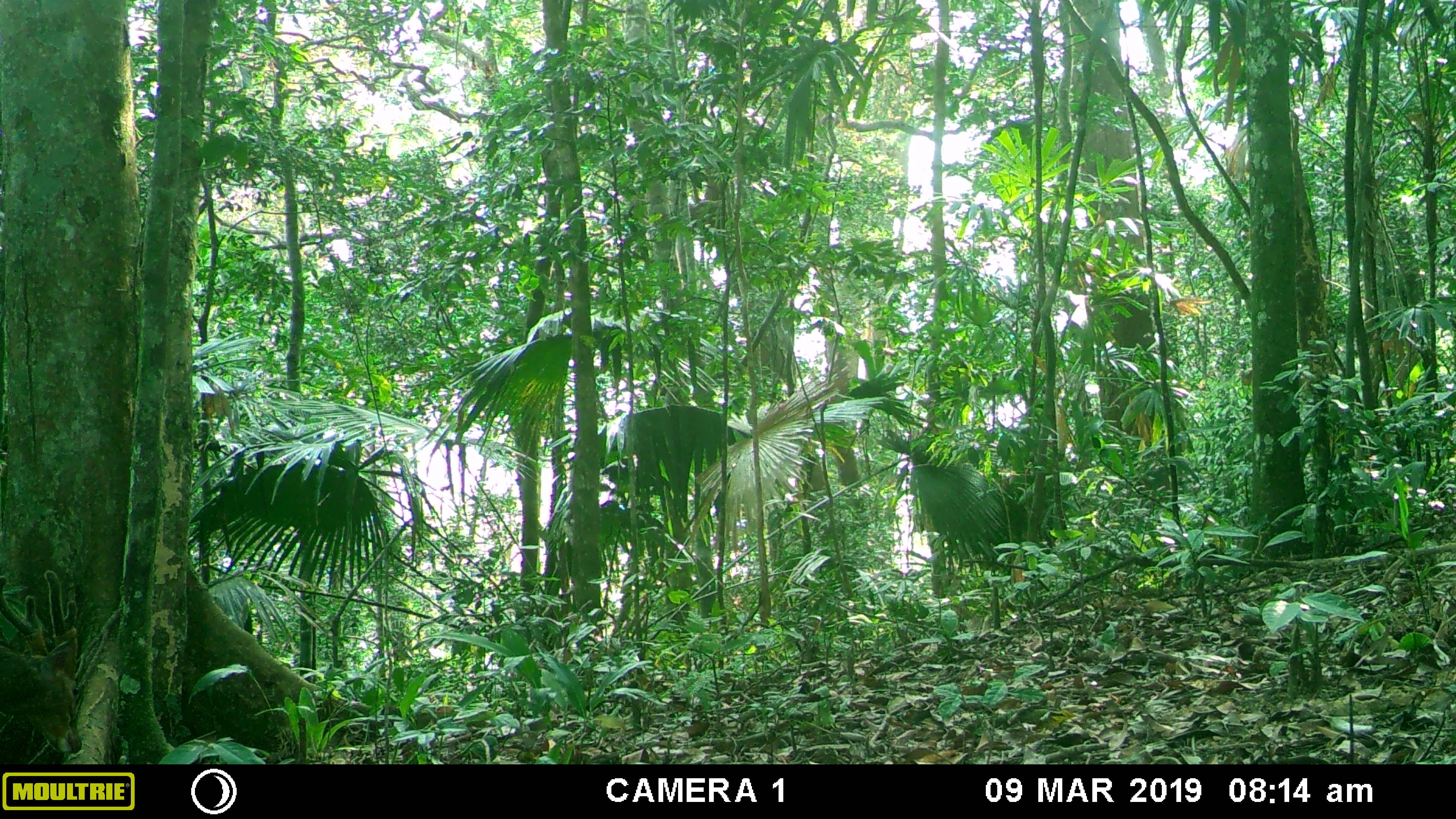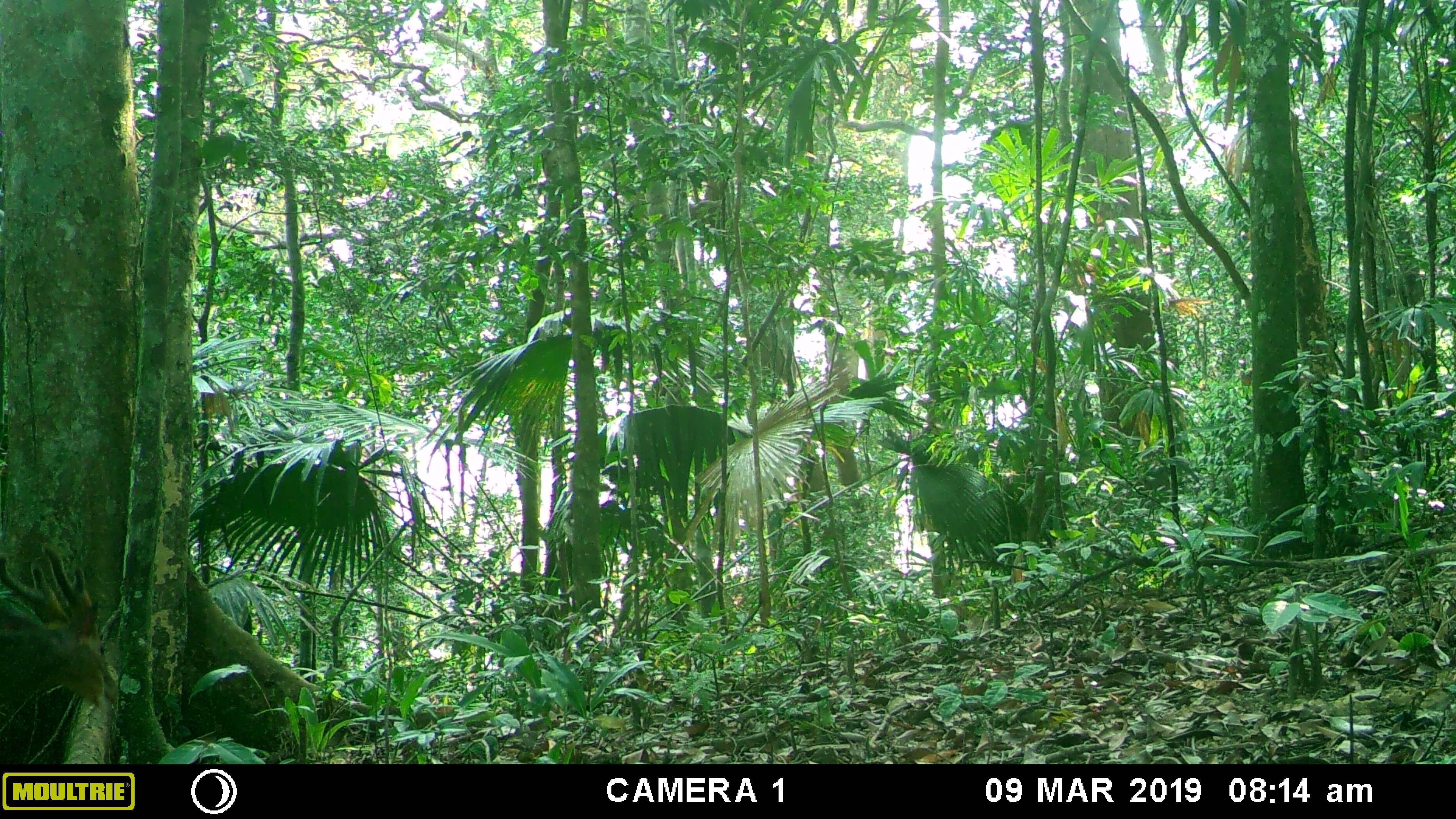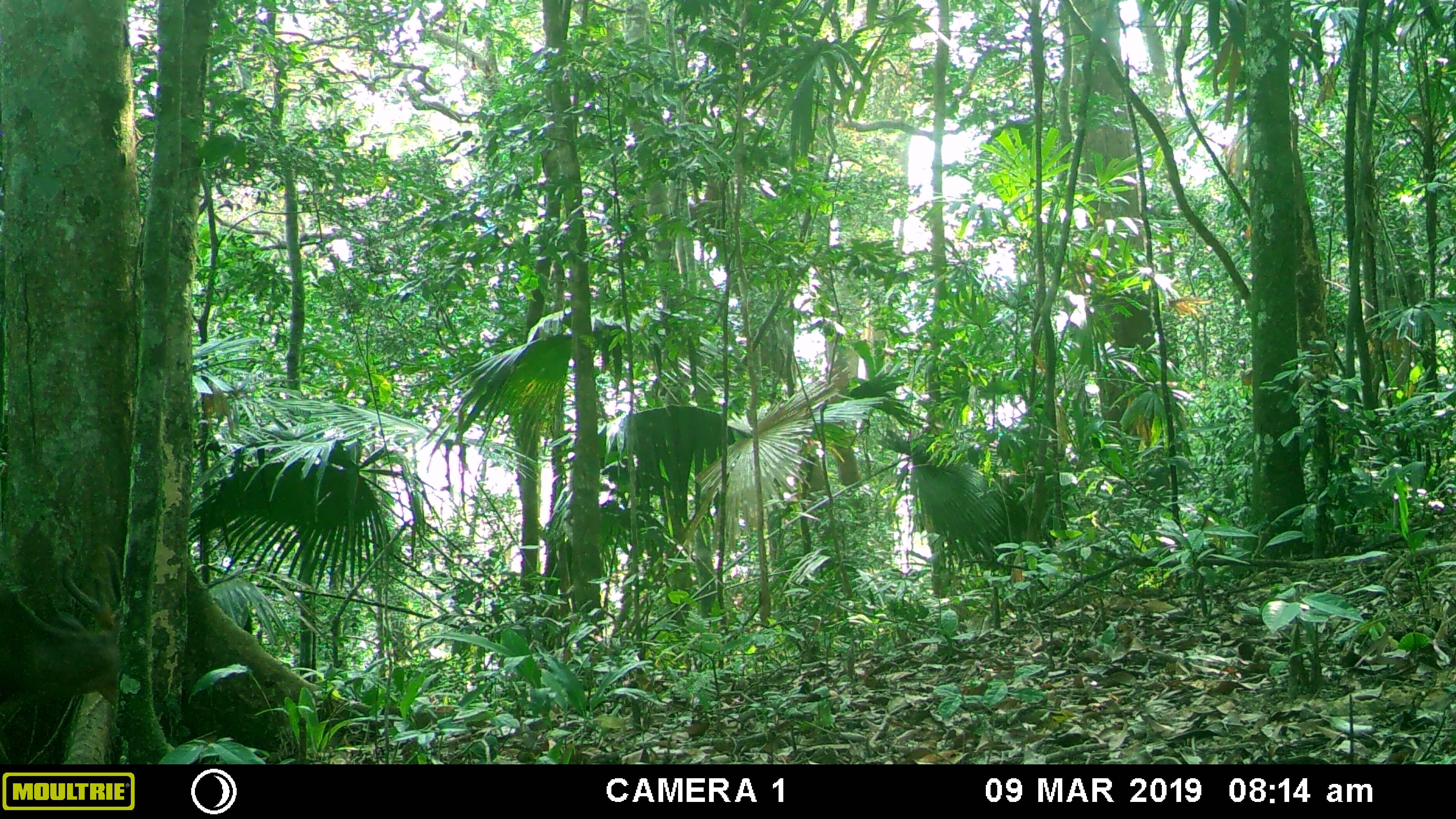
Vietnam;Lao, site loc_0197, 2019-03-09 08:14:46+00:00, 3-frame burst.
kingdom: Animalia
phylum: Chordata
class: Mammalia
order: Artiodactyla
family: Cervidae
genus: Muntiacus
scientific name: Muntiacus vuquangensis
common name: large-antlered muntjac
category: large antlered muntjac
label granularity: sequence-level